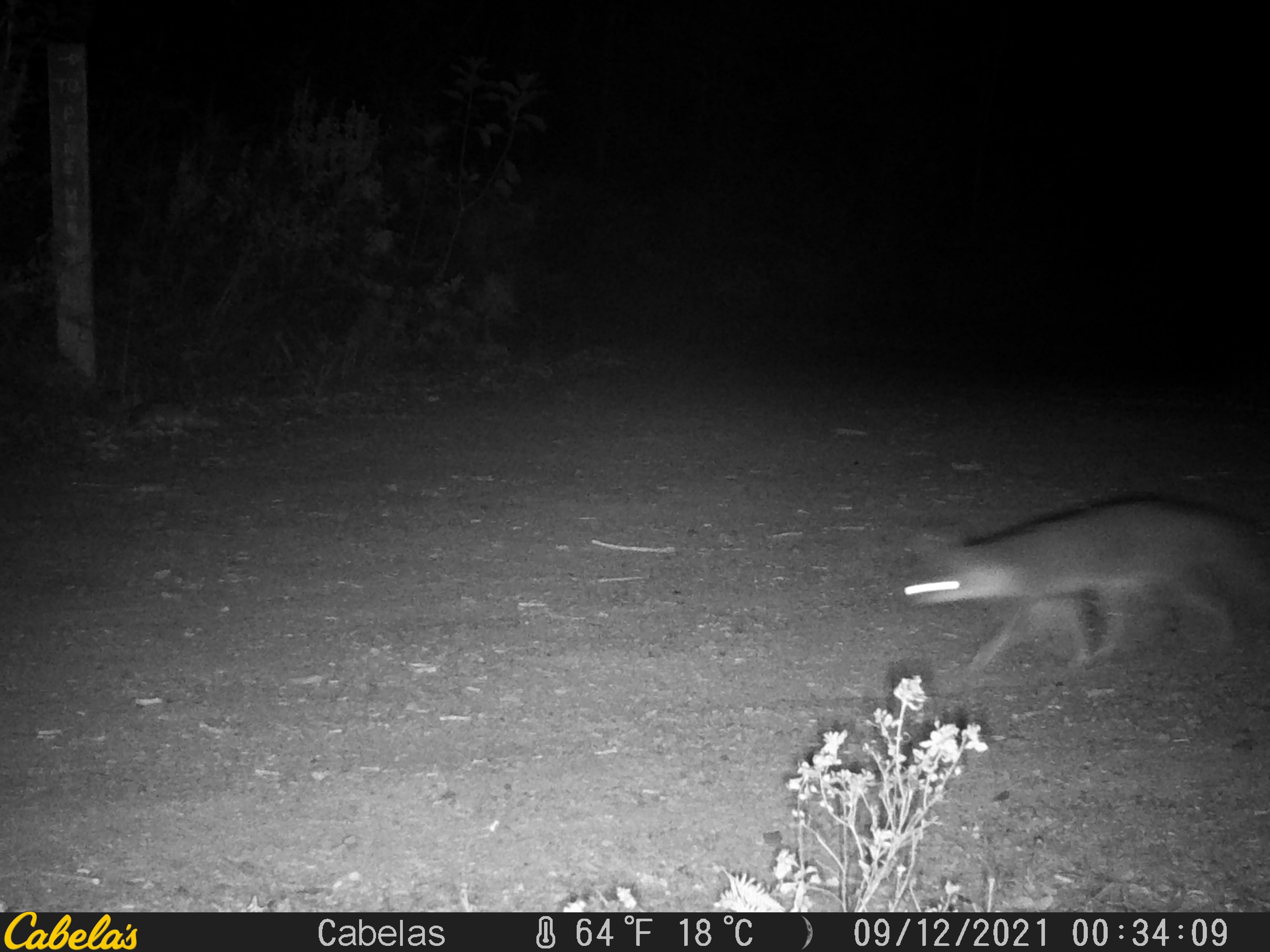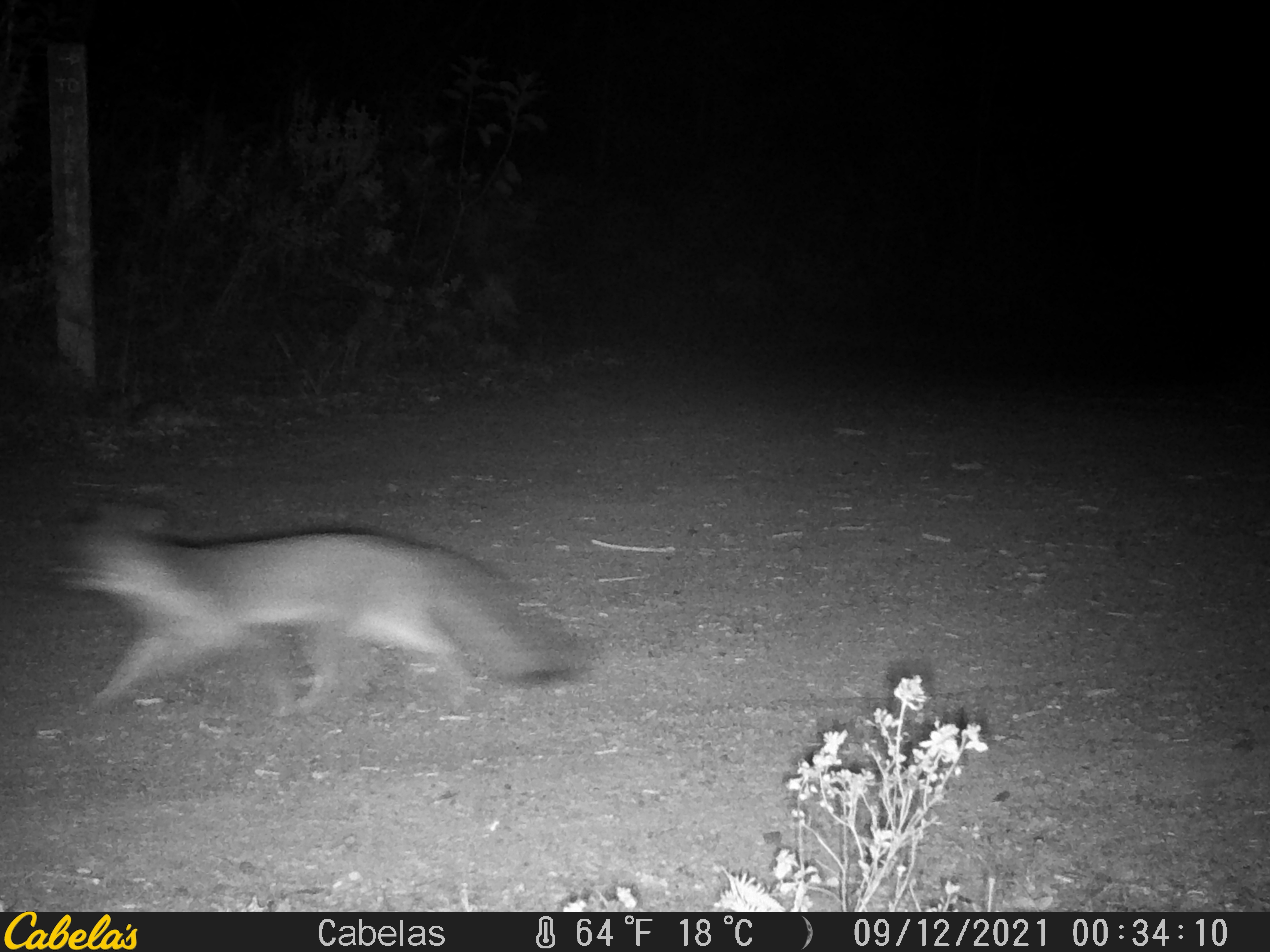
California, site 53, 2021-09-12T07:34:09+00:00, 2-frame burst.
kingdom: Animalia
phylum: Chordata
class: Mammalia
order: Carnivora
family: Canidae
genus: Urocyon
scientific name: Urocyon cinereoargenteus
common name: gray fox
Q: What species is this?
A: Gray fox (Urocyon cinereoargenteus).